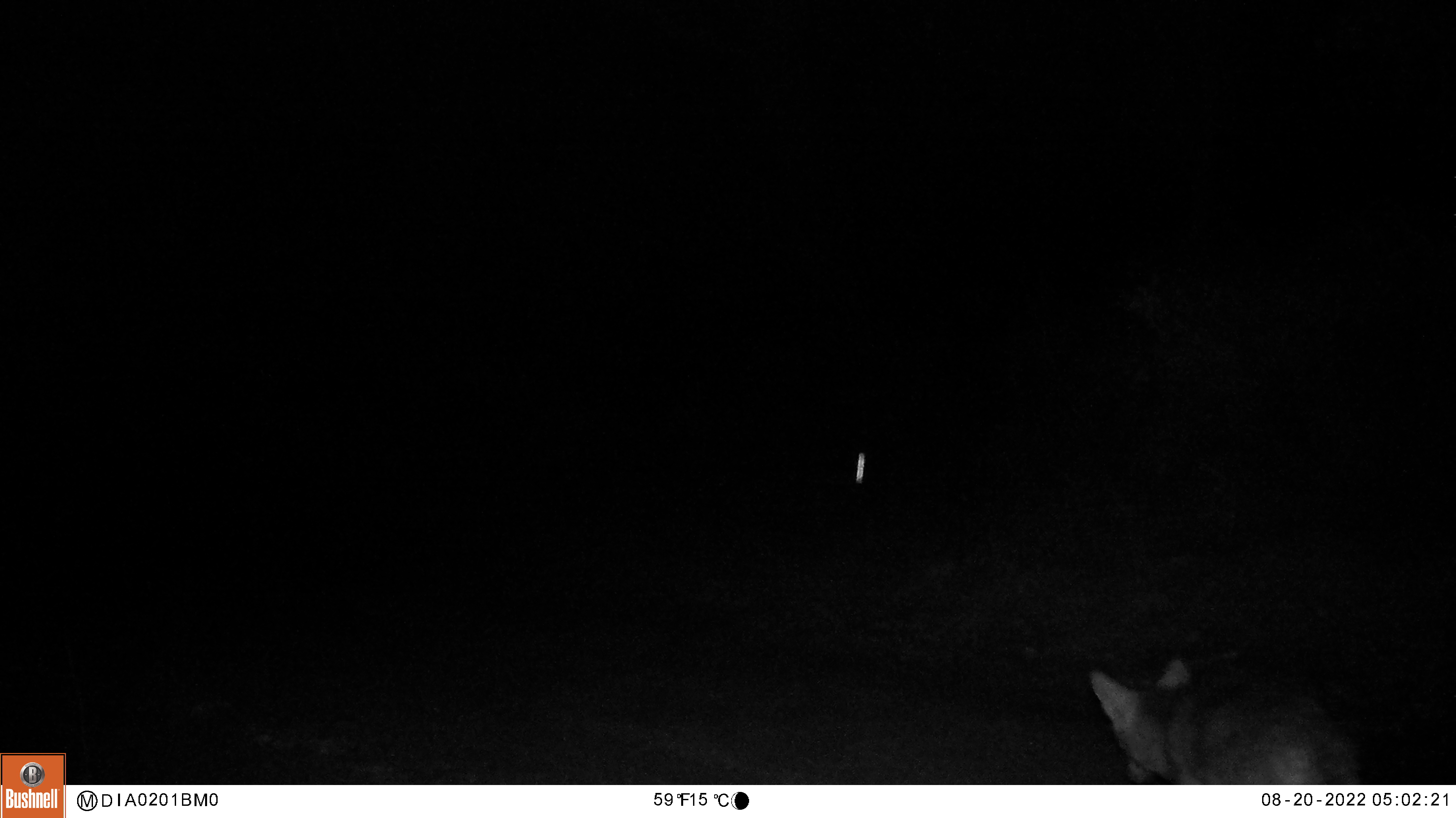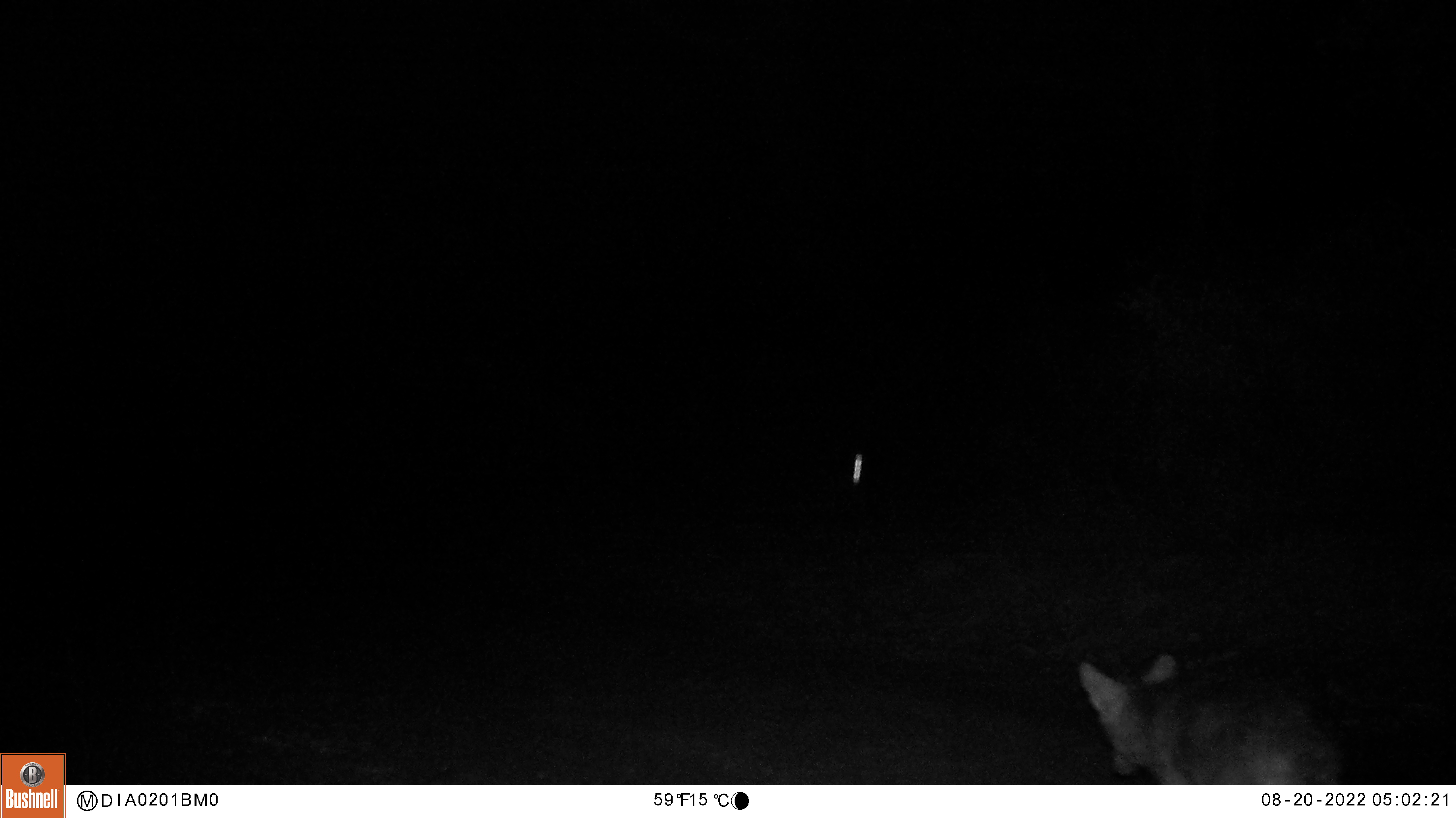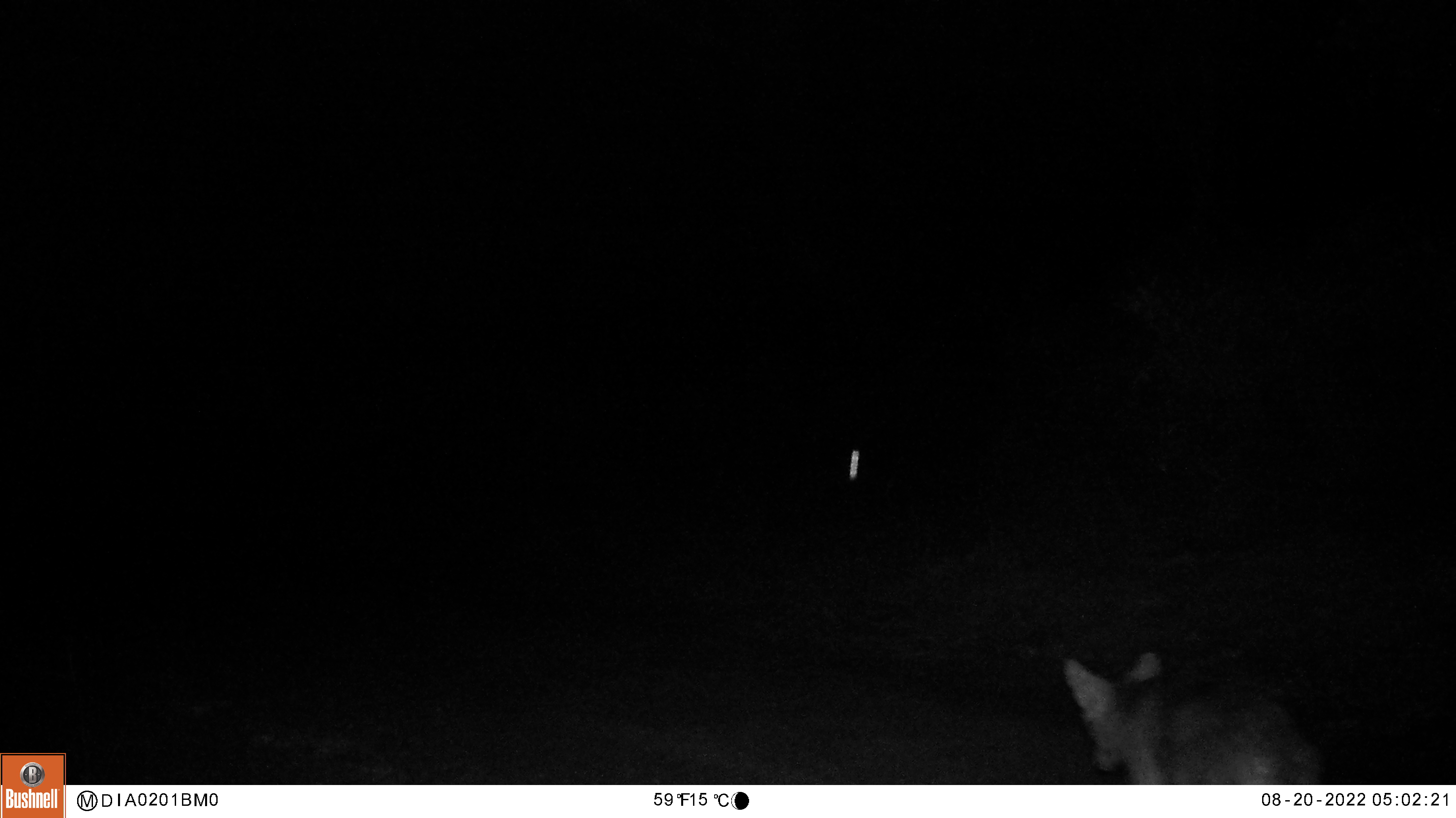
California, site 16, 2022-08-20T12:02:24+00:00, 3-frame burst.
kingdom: Animalia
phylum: Chordata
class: Mammalia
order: Carnivora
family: Canidae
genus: Canis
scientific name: Canis latrans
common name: coyote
Coyote (Canis latrans).